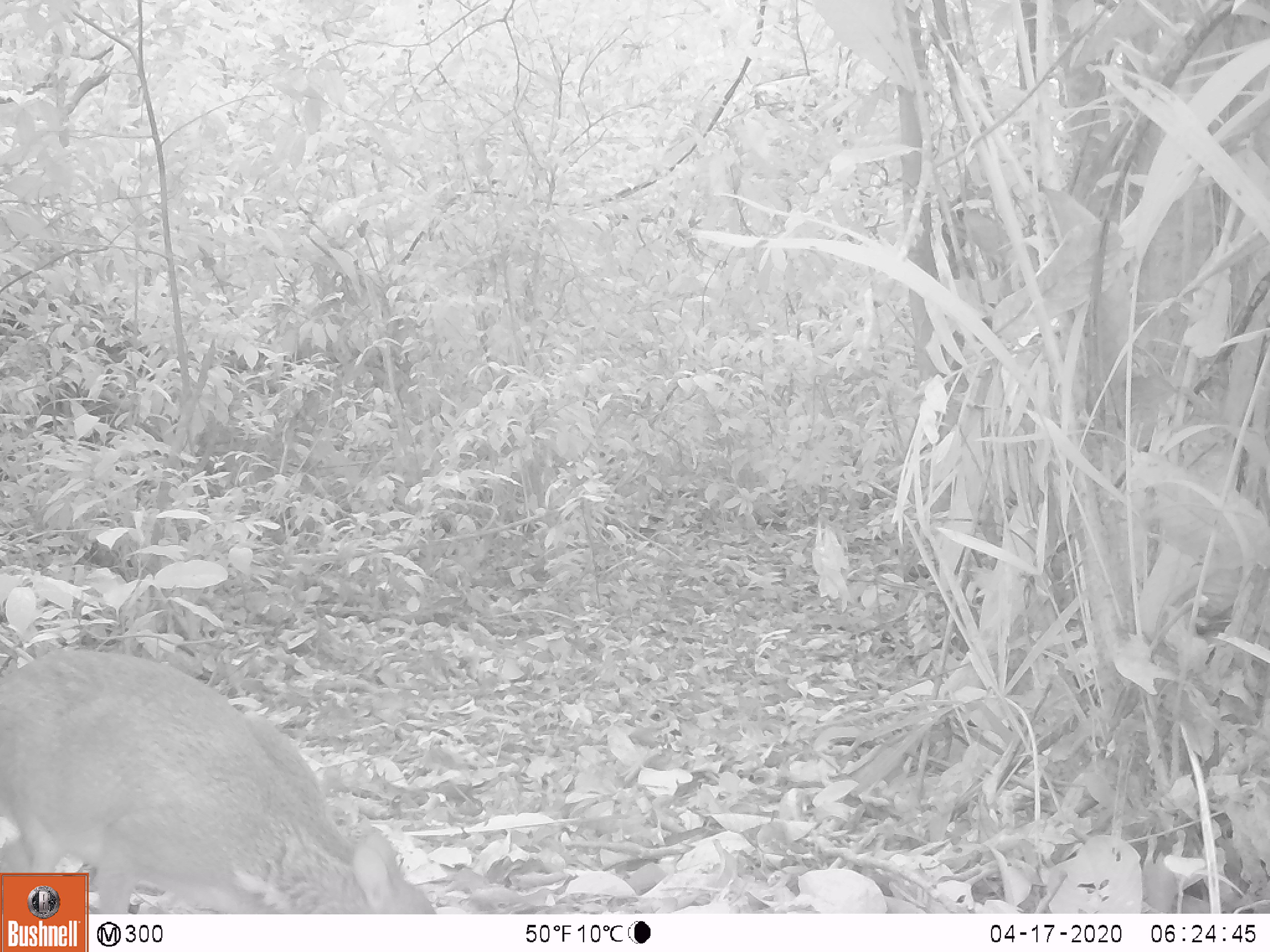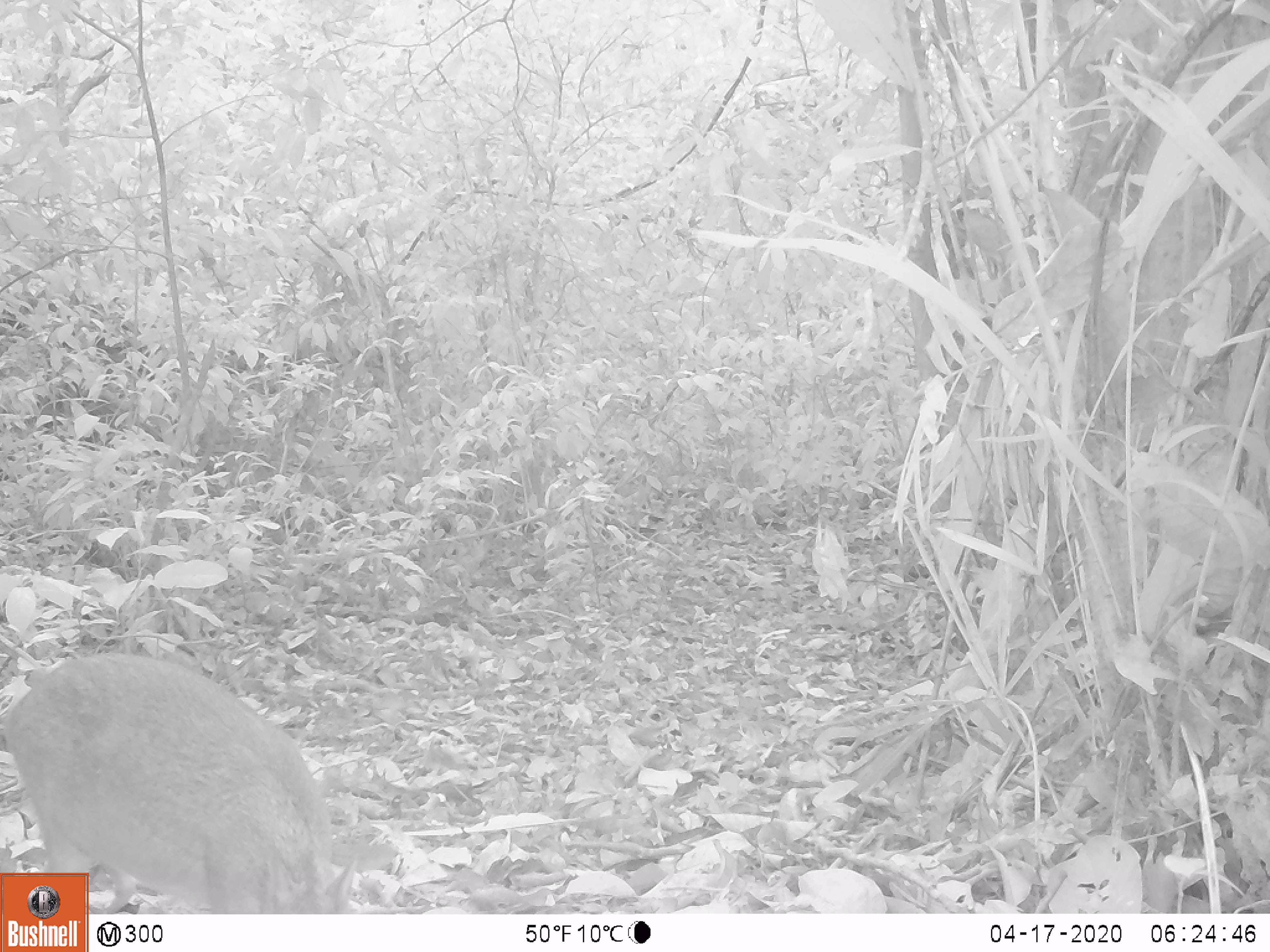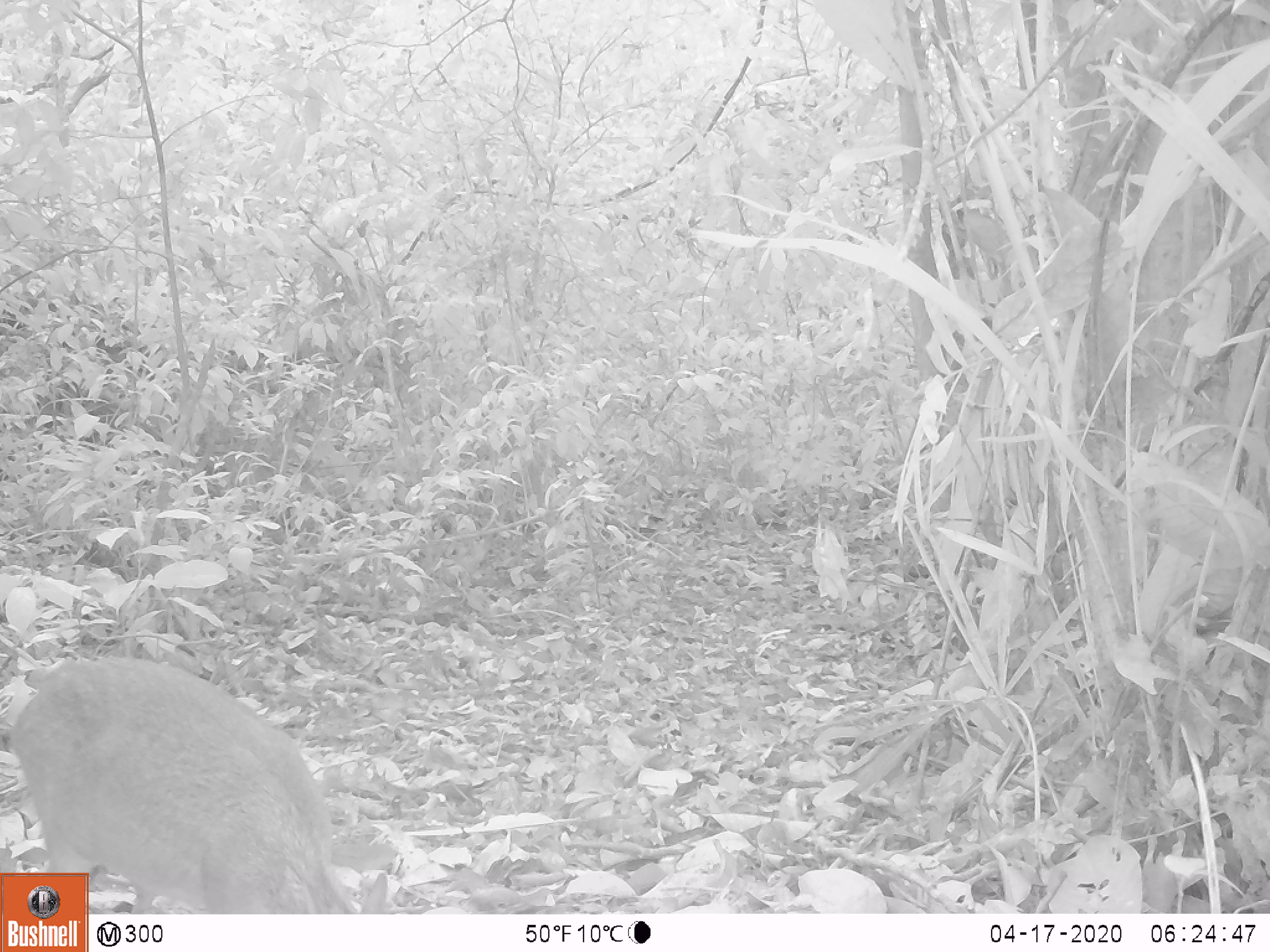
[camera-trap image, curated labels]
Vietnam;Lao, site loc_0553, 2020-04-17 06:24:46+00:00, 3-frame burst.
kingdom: Animalia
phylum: Chordata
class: Mammalia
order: Artiodactyla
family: Tragulidae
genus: Moschiola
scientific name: Moschiola meminna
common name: chevrotain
Chevrotain (Moschiola meminna). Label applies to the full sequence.